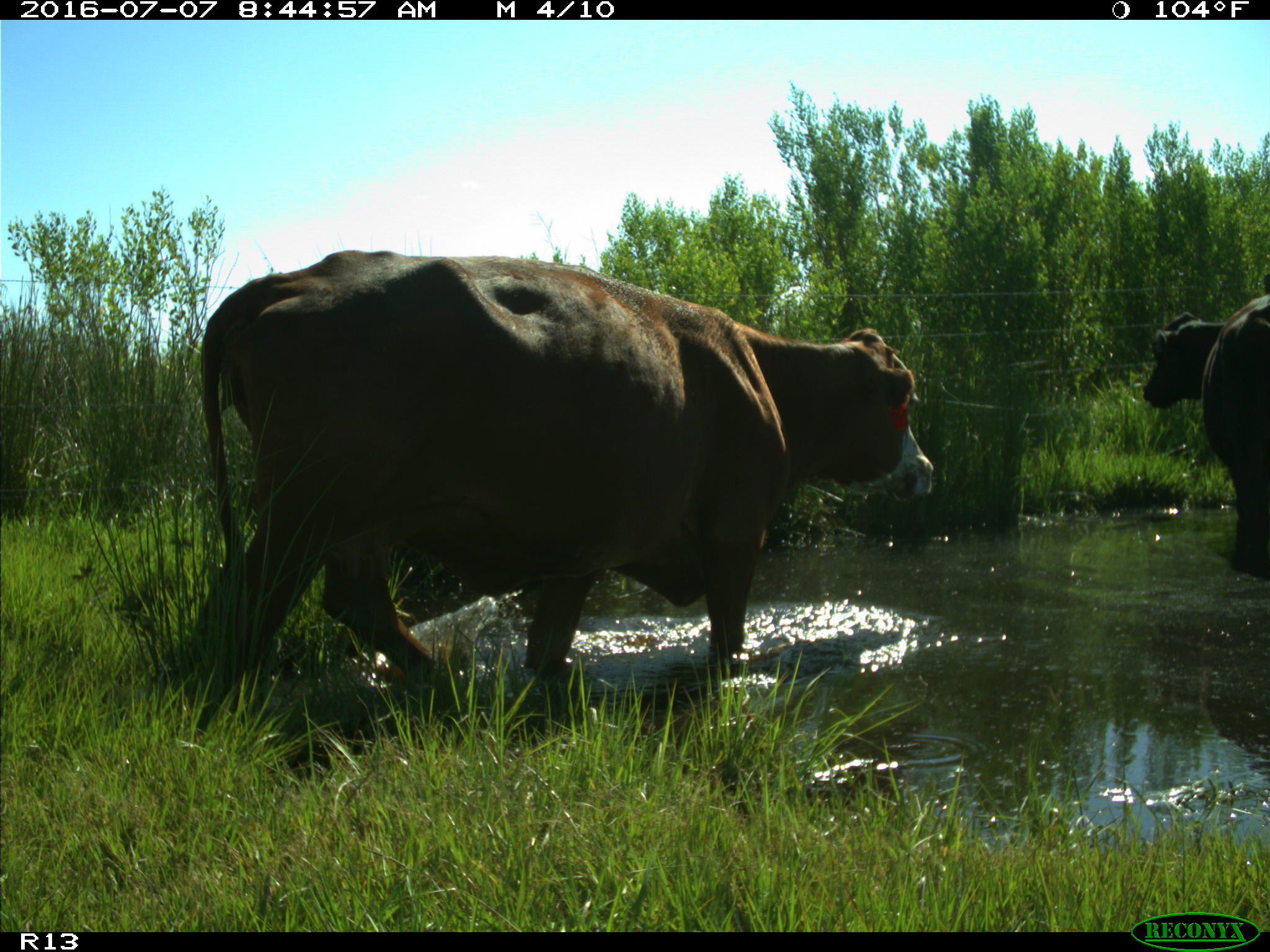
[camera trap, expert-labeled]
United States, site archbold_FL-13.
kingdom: Animalia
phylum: Chordata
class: Mammalia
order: Artiodactyla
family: Bovidae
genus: Bos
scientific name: Bos taurus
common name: domestic cow